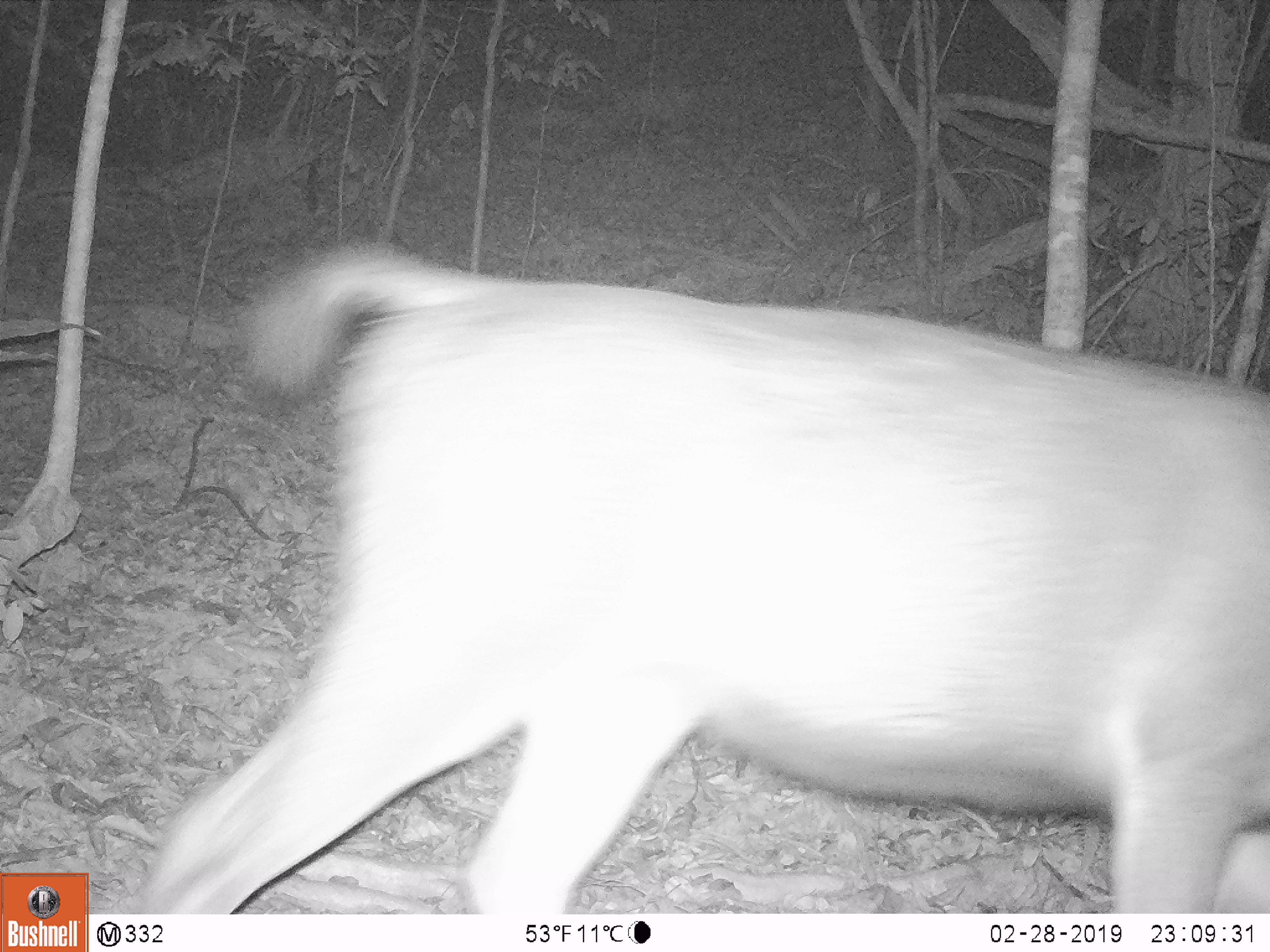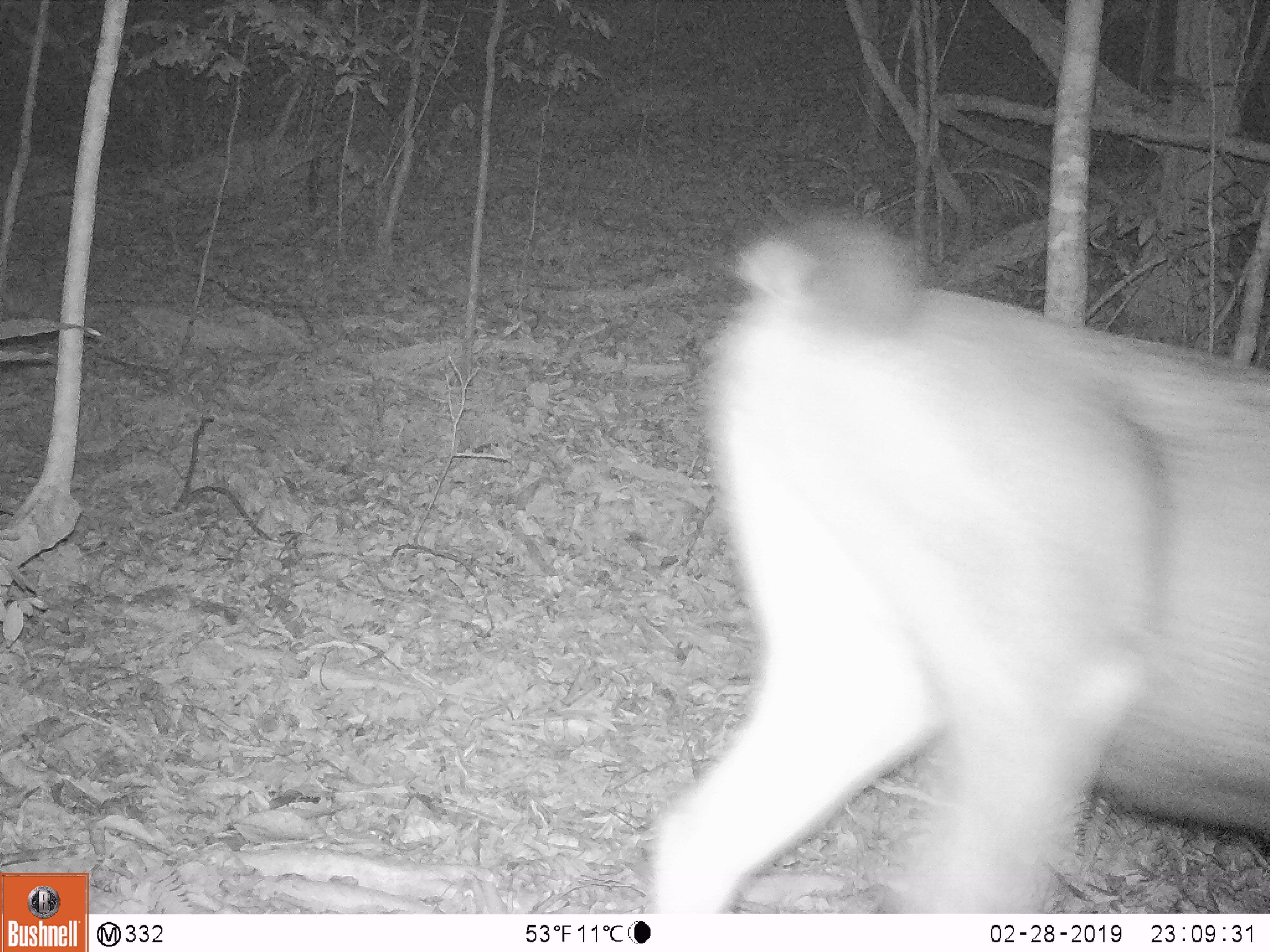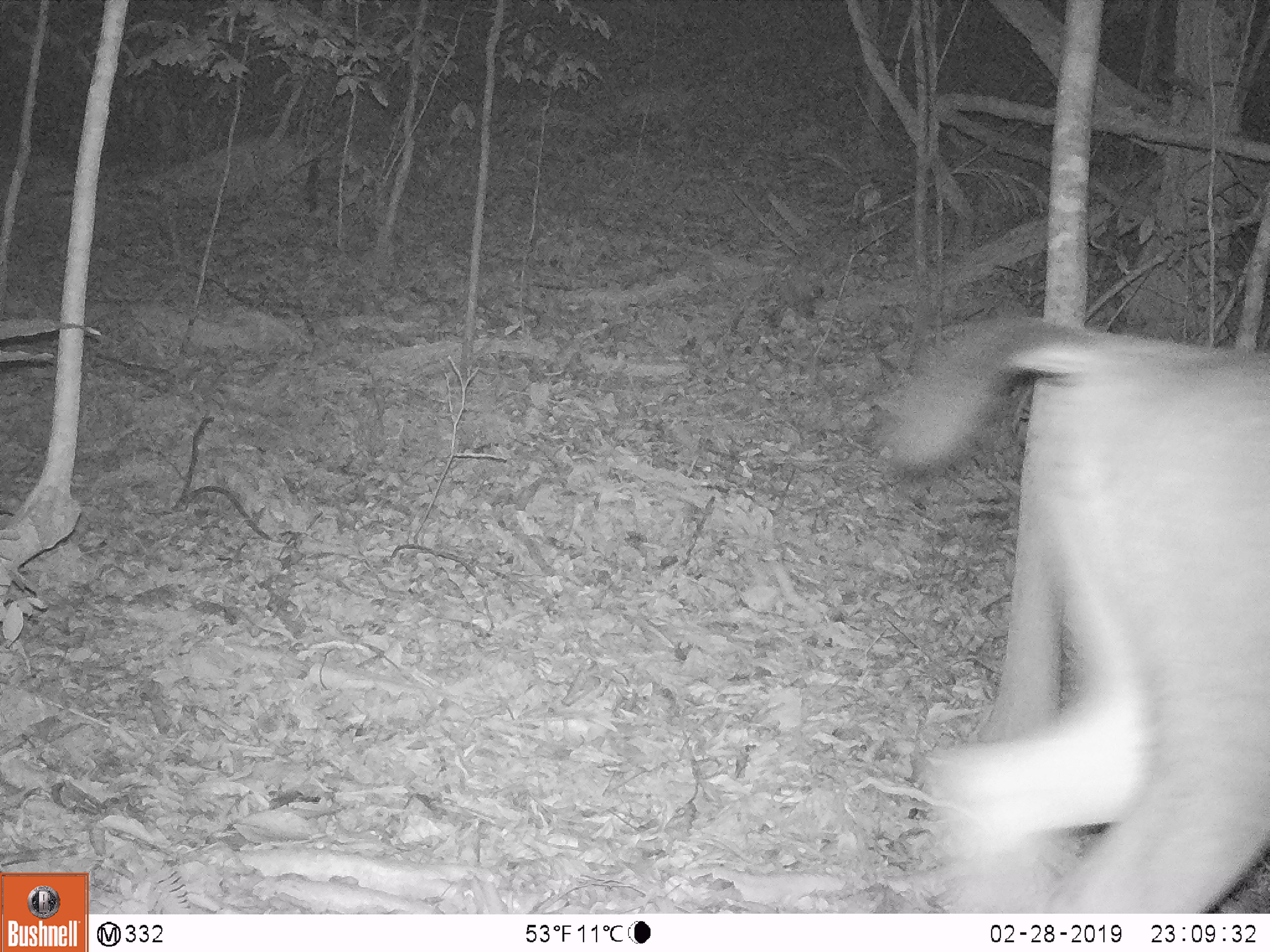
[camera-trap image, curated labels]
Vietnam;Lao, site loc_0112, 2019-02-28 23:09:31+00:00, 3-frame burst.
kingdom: Animalia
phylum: Chordata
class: Mammalia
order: Artiodactyla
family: Cervidae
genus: Rusa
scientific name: Rusa unicolor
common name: sambar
Sambar (Rusa unicolor). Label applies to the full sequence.